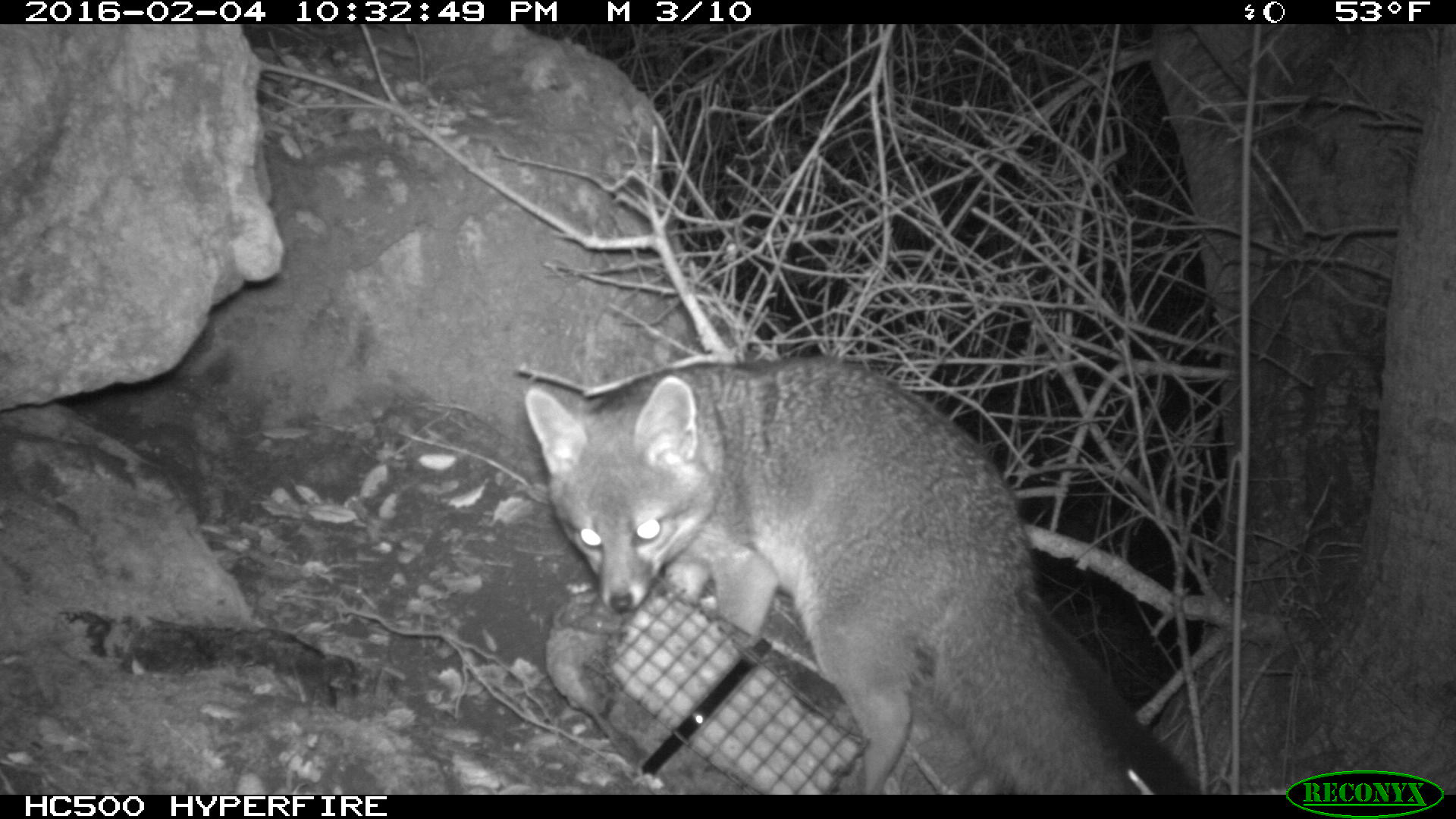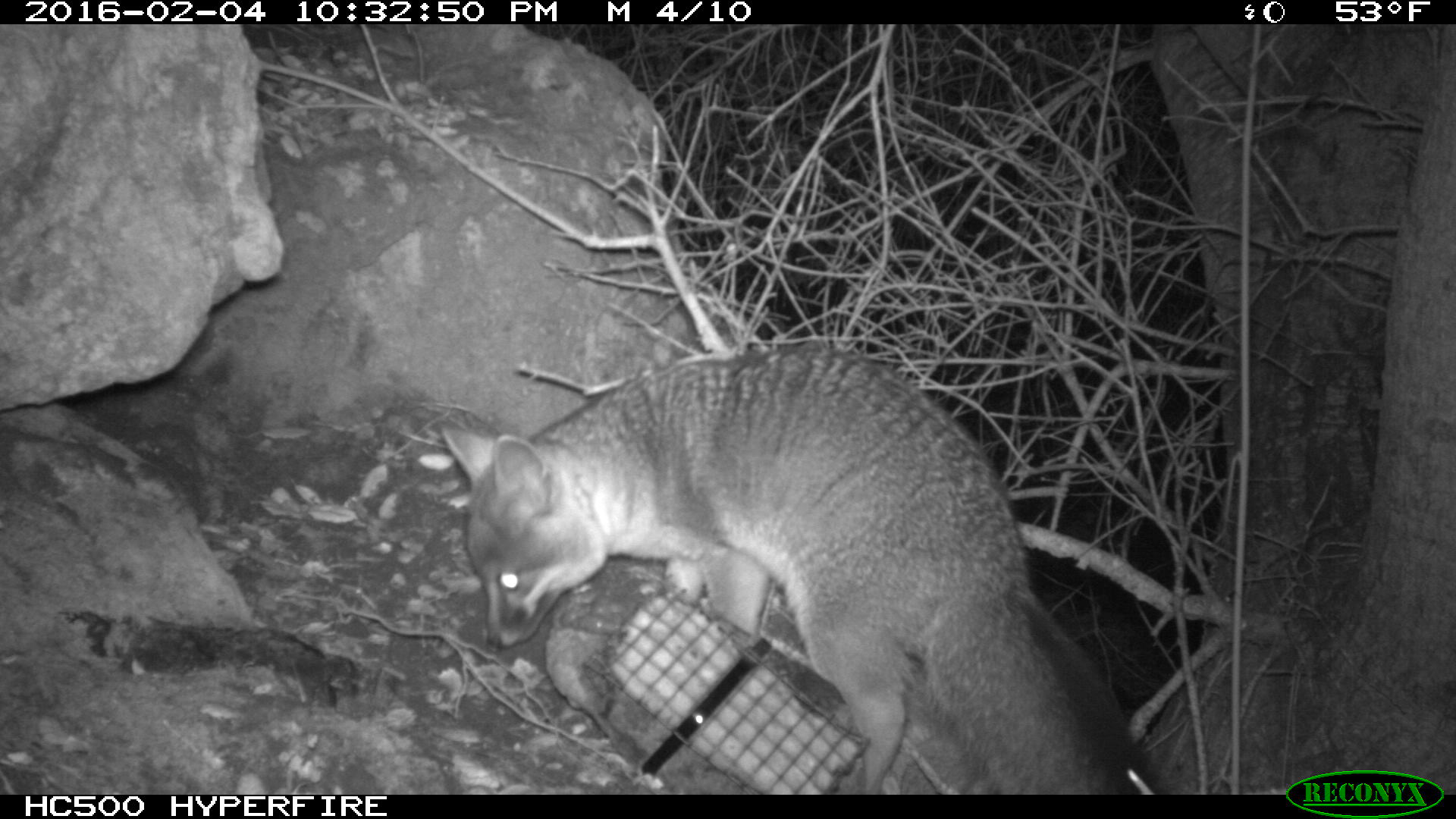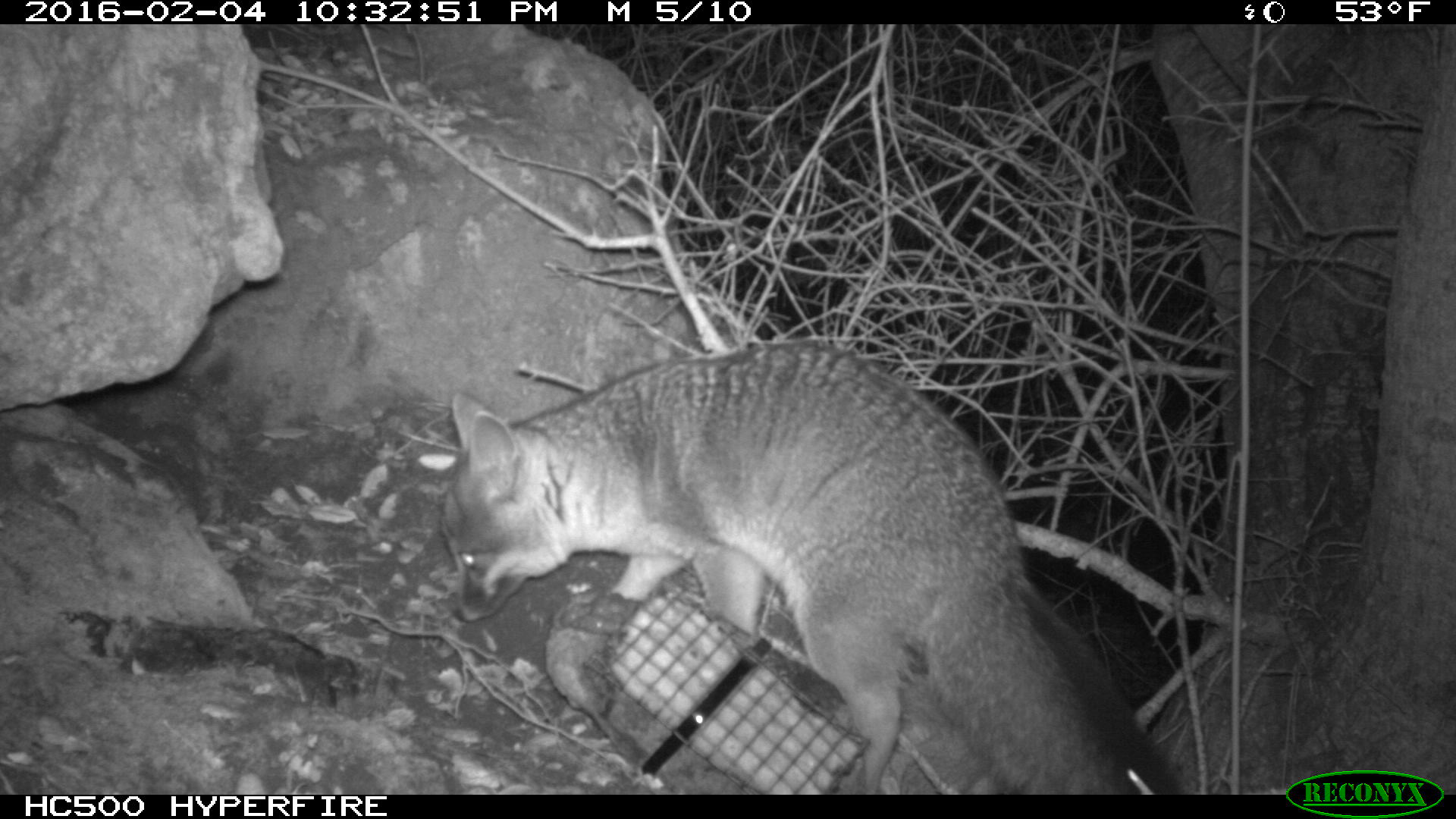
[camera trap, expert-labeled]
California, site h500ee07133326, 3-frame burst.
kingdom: Animalia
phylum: Chordata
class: Mammalia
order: Carnivora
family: Canidae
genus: Urocyon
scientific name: Urocyon littoralis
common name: island fox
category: fox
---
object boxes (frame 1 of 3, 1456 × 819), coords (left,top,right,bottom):
fox: (522,356,1203,794)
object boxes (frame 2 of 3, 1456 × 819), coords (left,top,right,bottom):
fox: (439,344,1154,794)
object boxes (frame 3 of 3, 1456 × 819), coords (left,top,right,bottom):
fox: (441,344,1186,792)